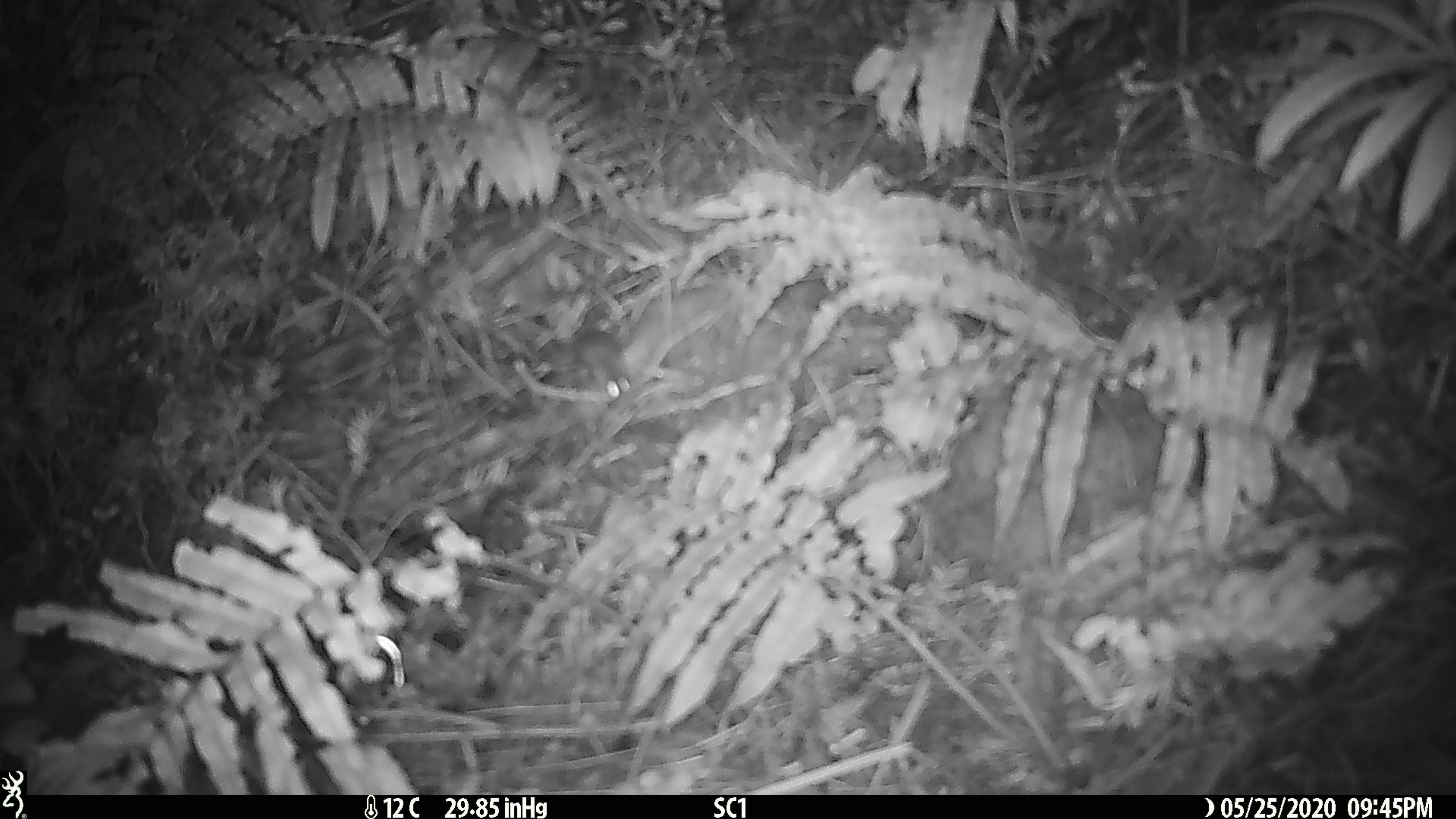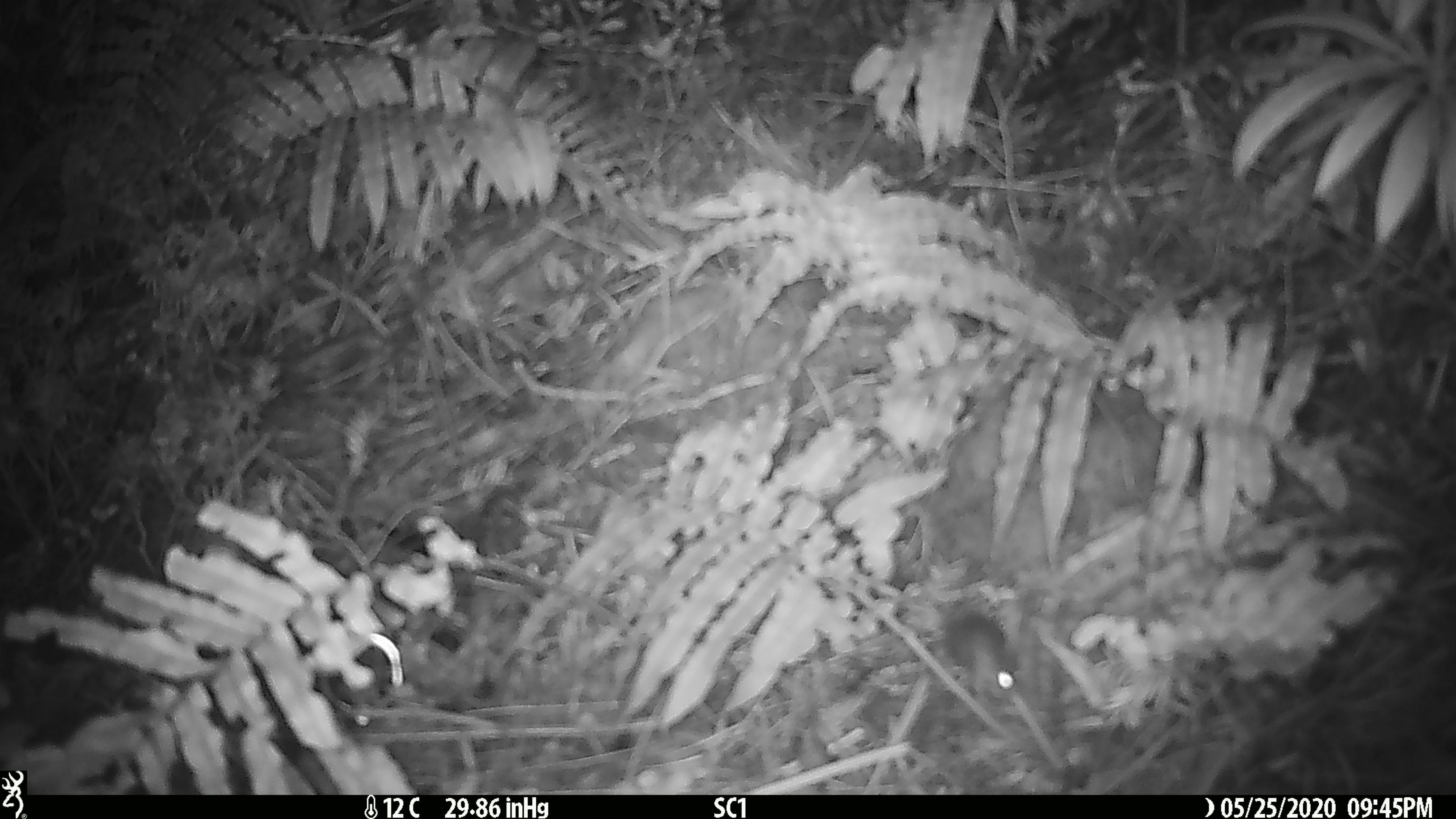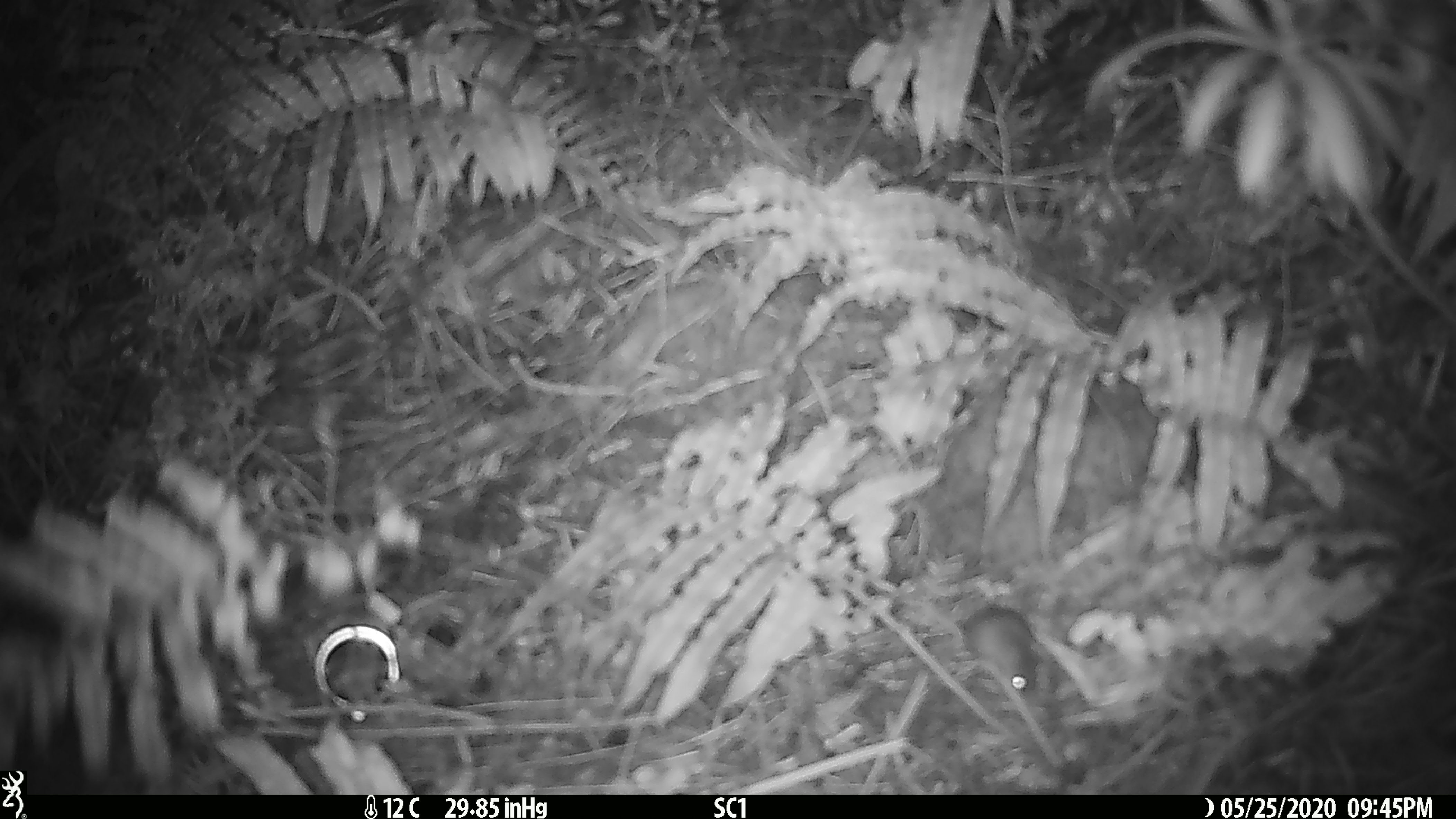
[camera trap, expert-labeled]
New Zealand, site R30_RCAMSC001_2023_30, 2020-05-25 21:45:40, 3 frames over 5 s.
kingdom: Animalia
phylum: Chordata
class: Mammalia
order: Rodentia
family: Muridae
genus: Mus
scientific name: Mus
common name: mouse